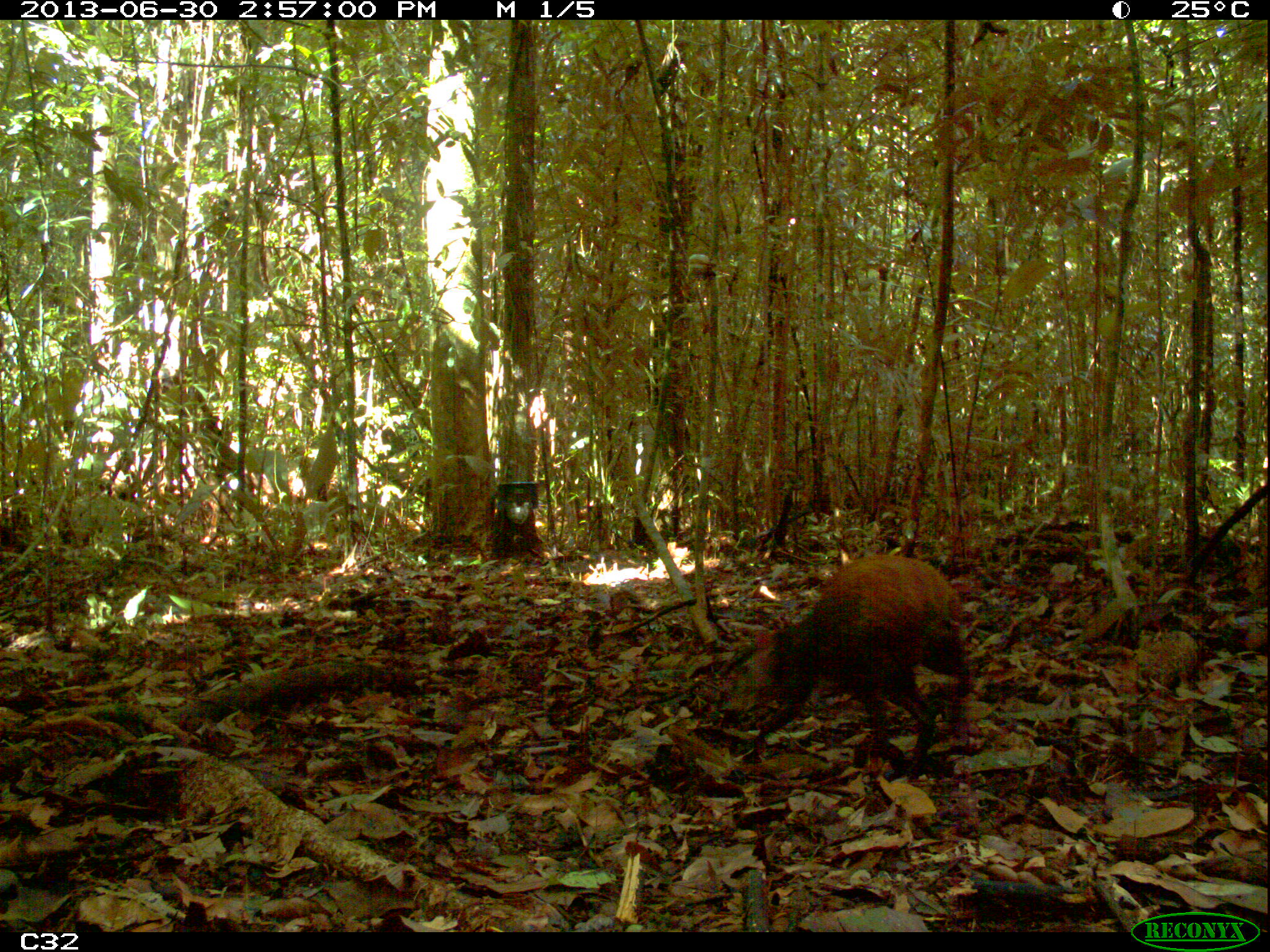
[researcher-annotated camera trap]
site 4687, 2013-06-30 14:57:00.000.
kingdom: Animalia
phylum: Chordata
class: Mammalia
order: Rodentia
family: Dasyproctidae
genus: Dasyprocta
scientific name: Dasyprocta leporina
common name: red-rumped agouti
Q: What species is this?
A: Dasyprocta leporina (red-rumped agouti).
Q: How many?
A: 1.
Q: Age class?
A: Adult.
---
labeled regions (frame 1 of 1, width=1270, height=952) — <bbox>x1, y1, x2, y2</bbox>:
dasyprocta leporina: <bbox>750, 553, 974, 779</bbox>